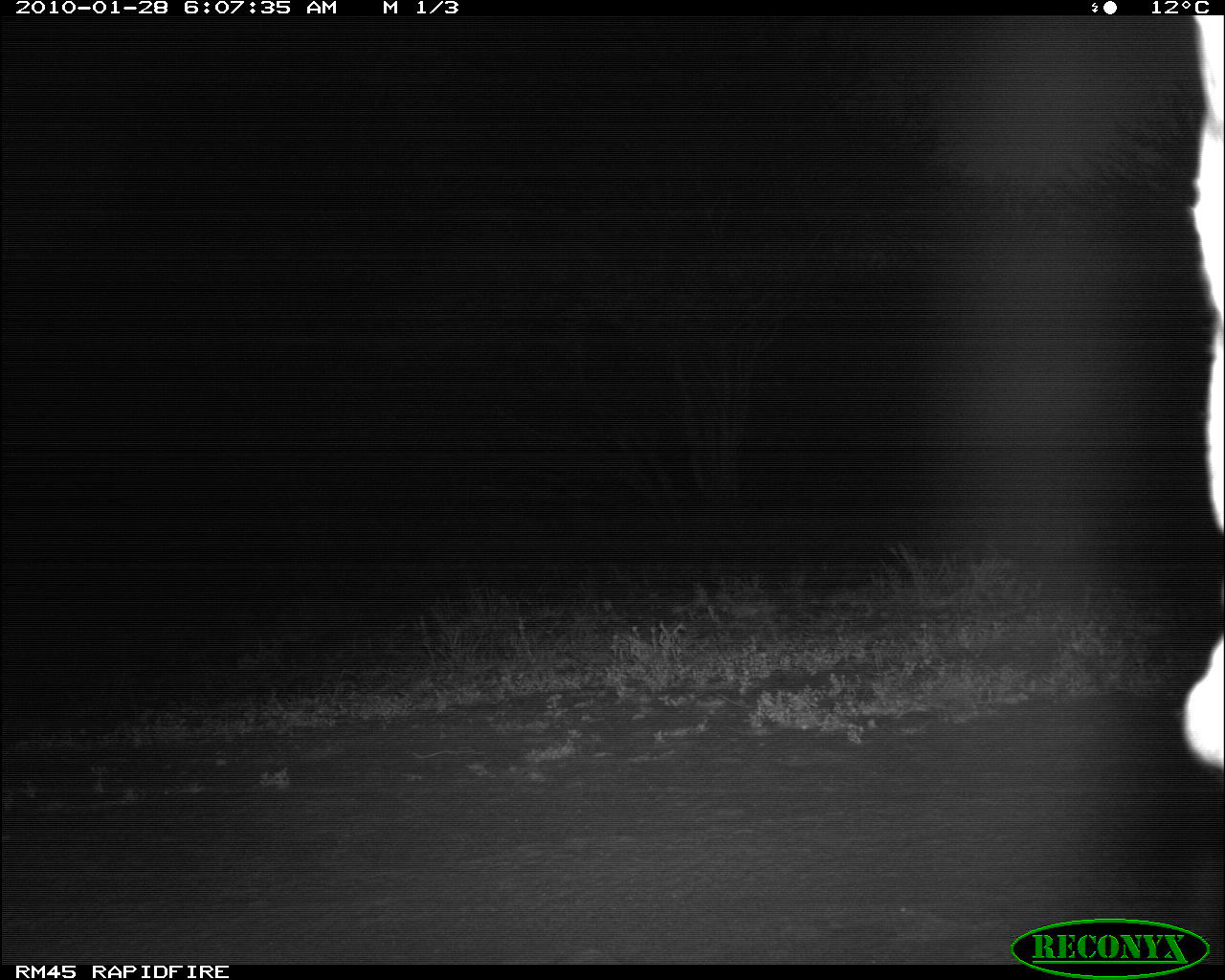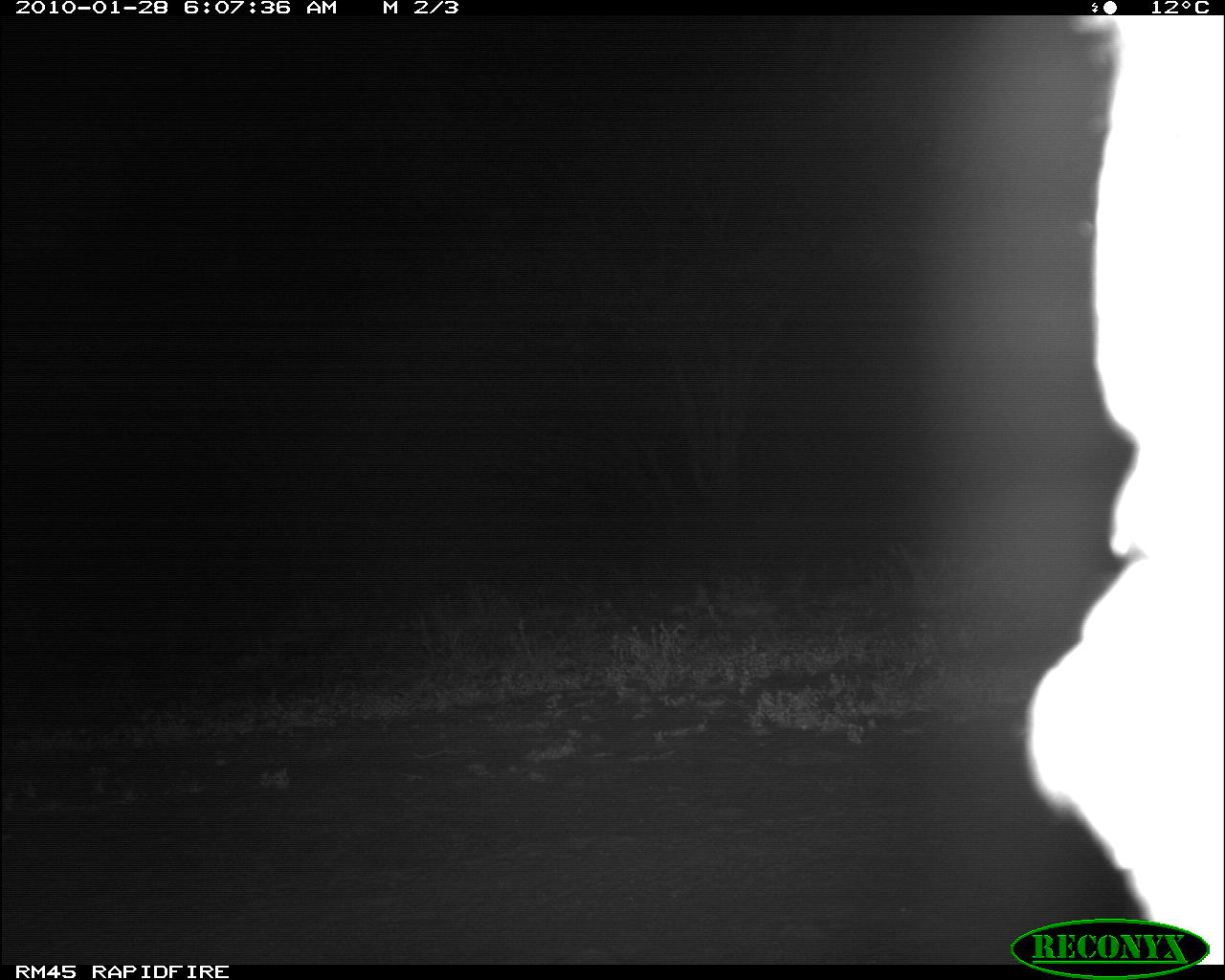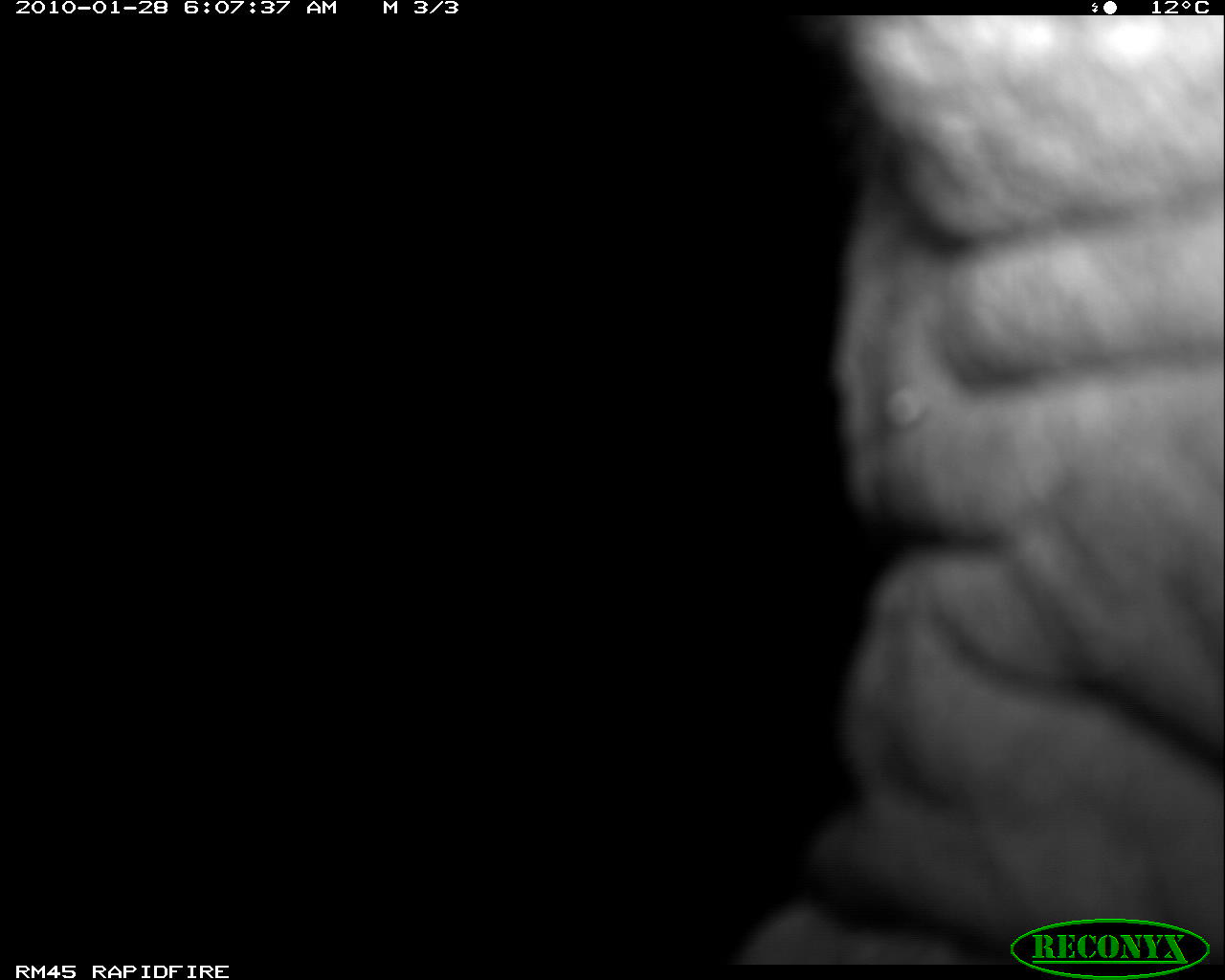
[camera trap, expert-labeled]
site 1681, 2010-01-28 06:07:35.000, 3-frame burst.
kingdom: Animalia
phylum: Chordata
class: Mammalia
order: Proboscidea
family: Elephantidae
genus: Loxodonta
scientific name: Loxodonta africana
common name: african bush elephant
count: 1